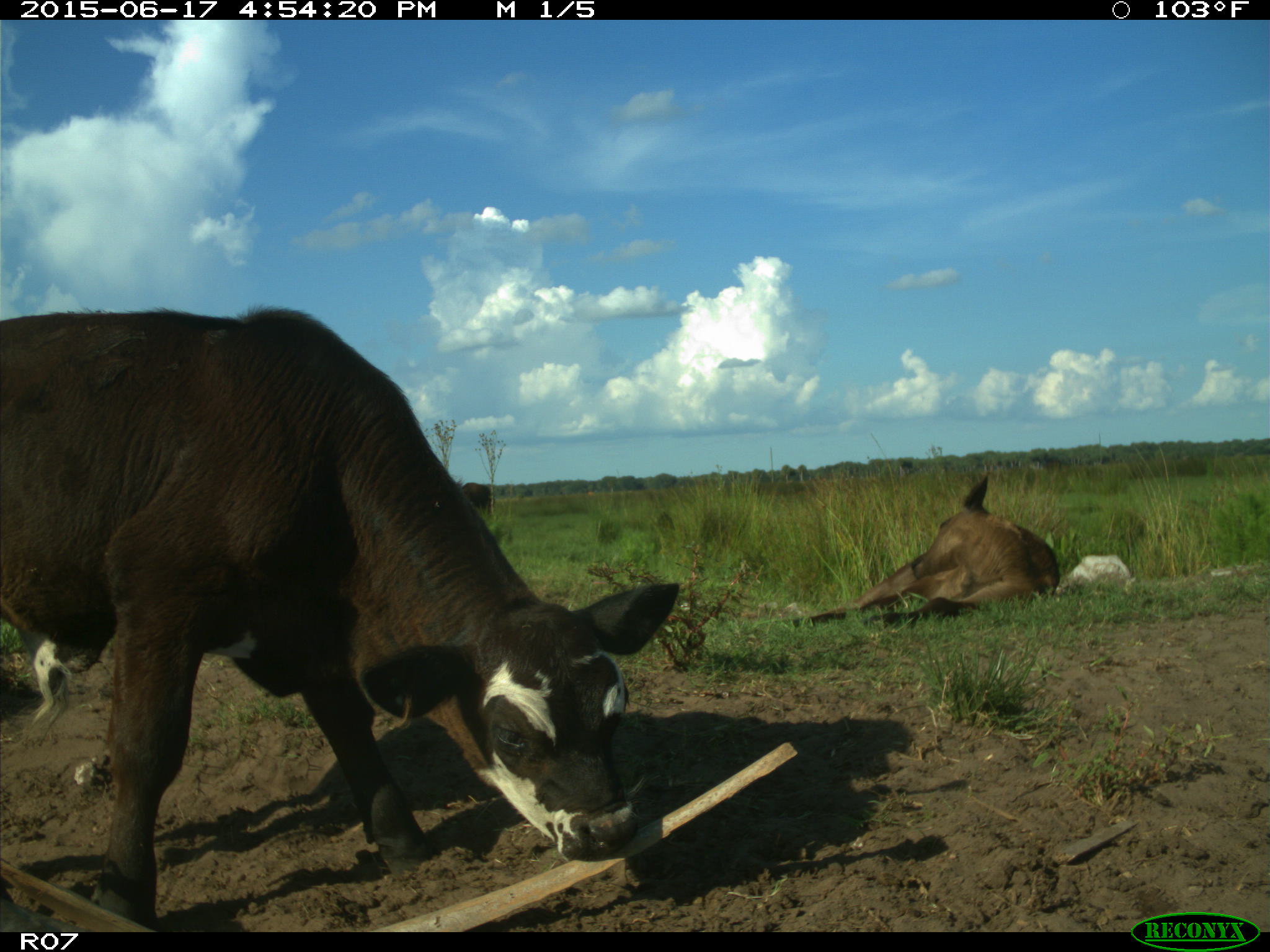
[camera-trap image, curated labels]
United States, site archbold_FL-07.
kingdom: Animalia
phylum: Chordata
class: Mammalia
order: Artiodactyla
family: Bovidae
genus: Bos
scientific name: Bos taurus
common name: domestic cow